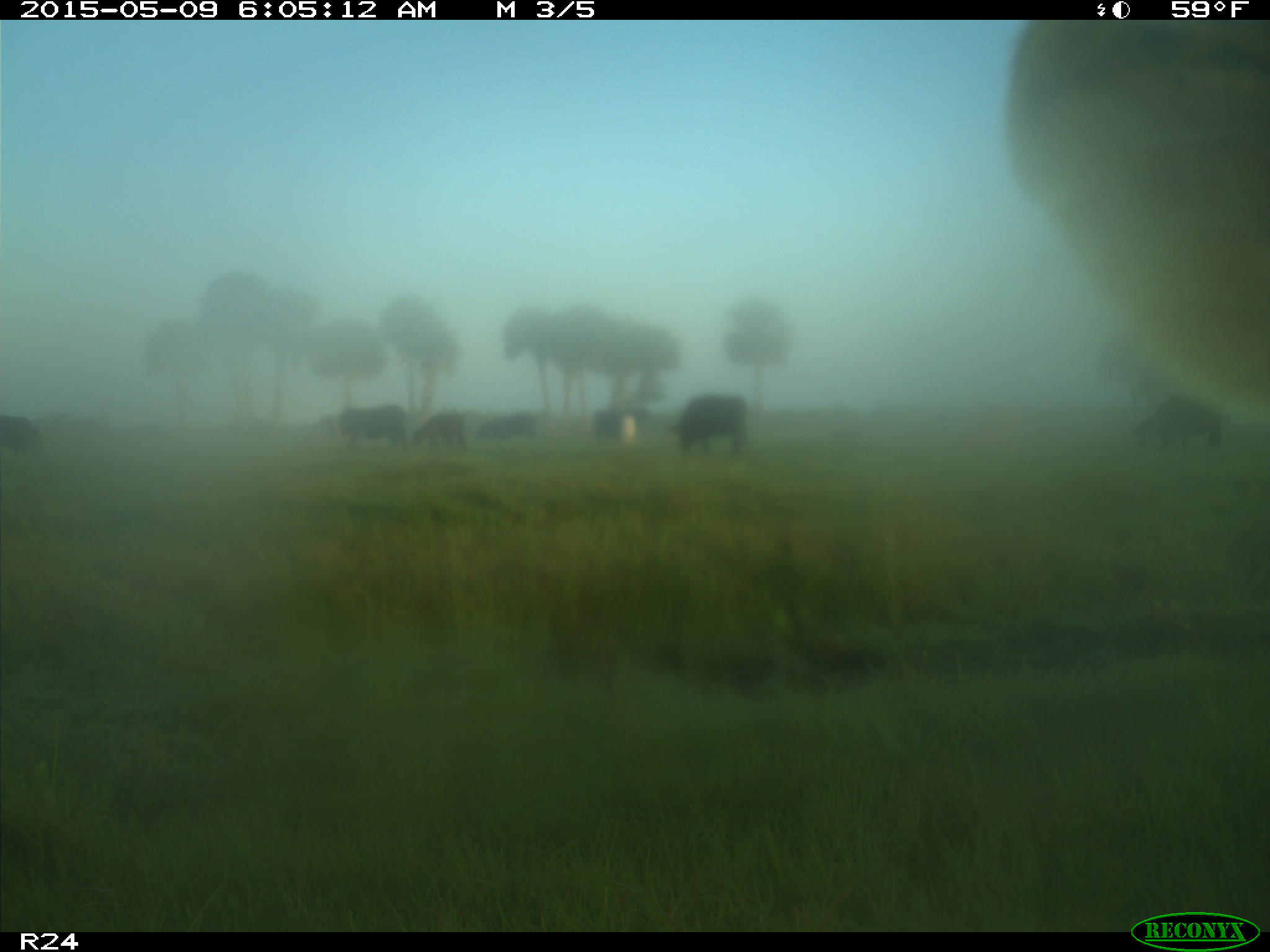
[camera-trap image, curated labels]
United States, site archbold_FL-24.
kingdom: Animalia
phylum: Chordata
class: Mammalia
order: Artiodactyla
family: Bovidae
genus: Bos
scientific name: Bos taurus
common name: domestic cow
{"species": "Bos taurus (domestic cow)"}